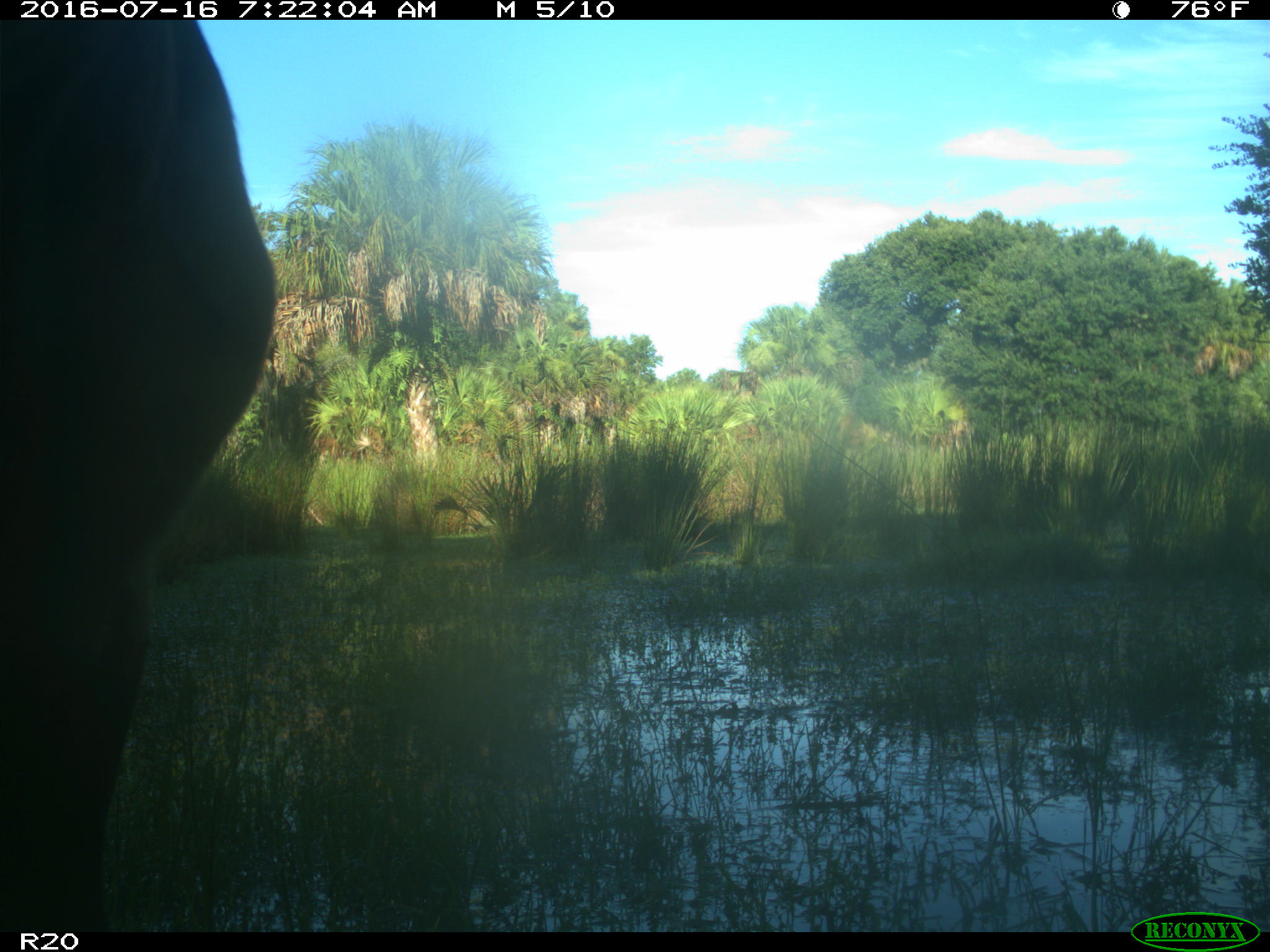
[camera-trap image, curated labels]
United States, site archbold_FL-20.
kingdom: Animalia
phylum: Chordata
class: Mammalia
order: Artiodactyla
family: Bovidae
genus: Bos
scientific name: Bos taurus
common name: domestic cow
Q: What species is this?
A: Bos taurus (domestic cow).